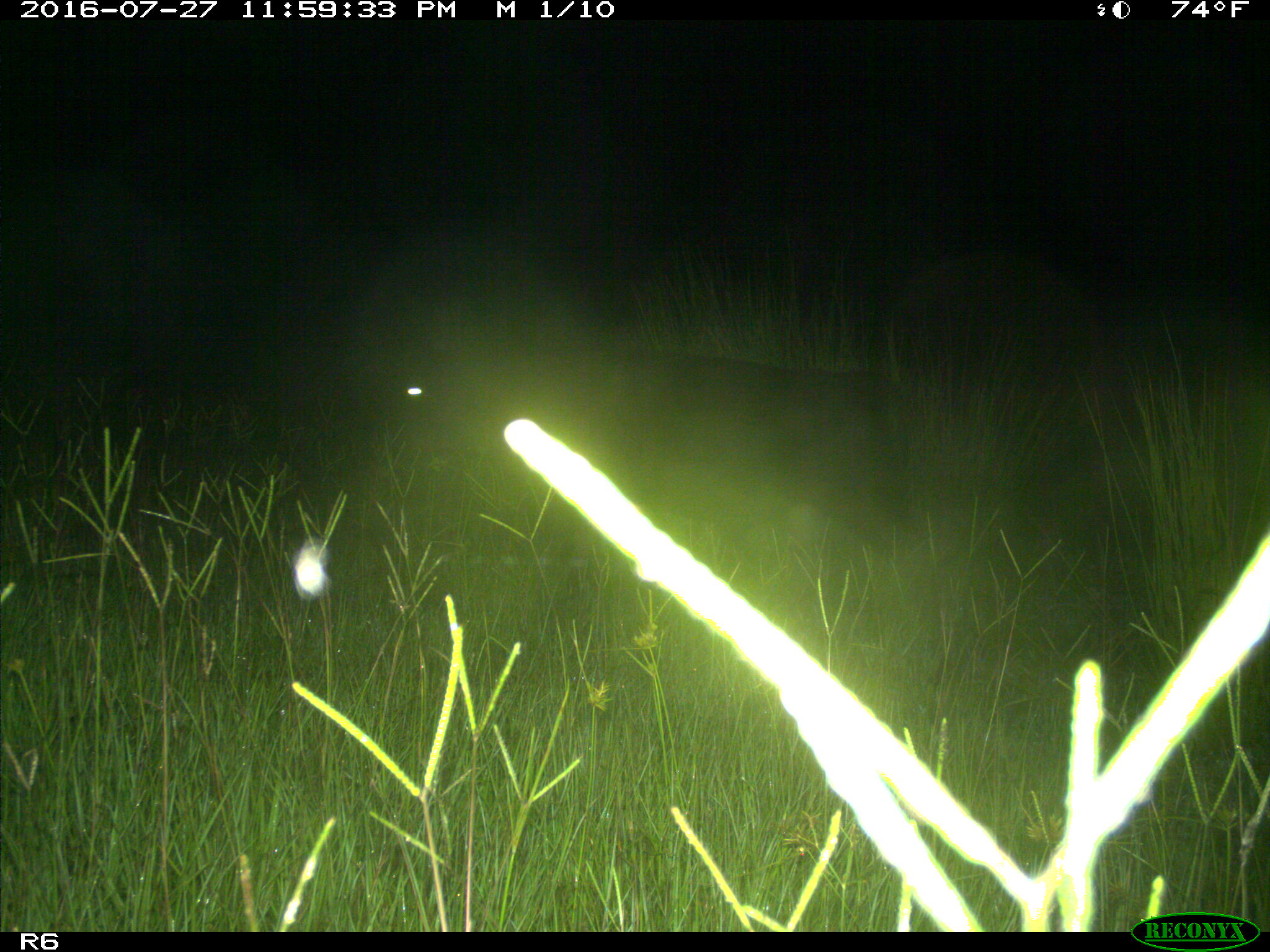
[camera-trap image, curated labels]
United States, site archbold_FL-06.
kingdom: Animalia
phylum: Chordata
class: Mammalia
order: Artiodactyla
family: Bovidae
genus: Bos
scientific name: Bos taurus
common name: domestic cow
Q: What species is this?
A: Bos taurus (domestic cow).